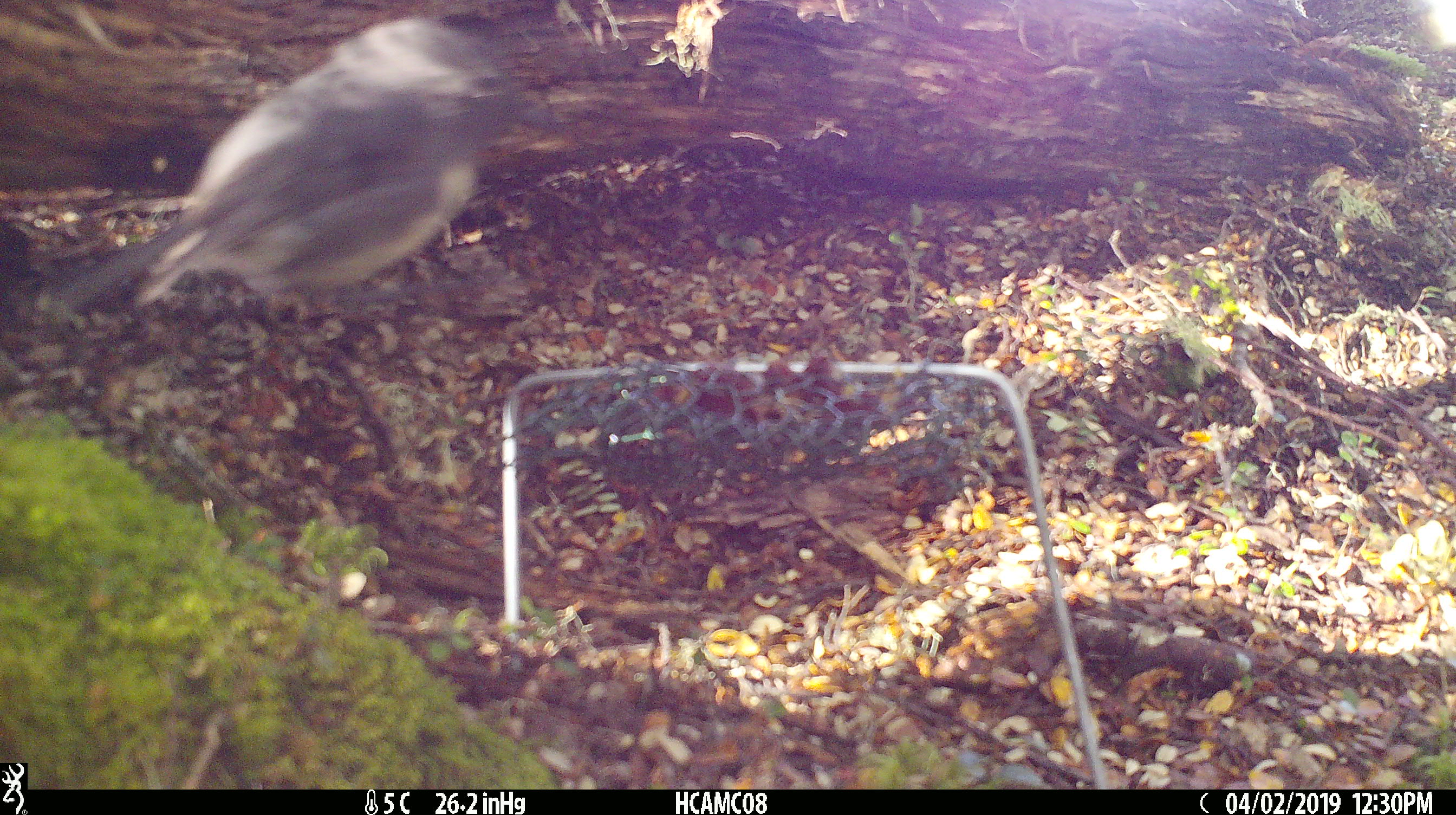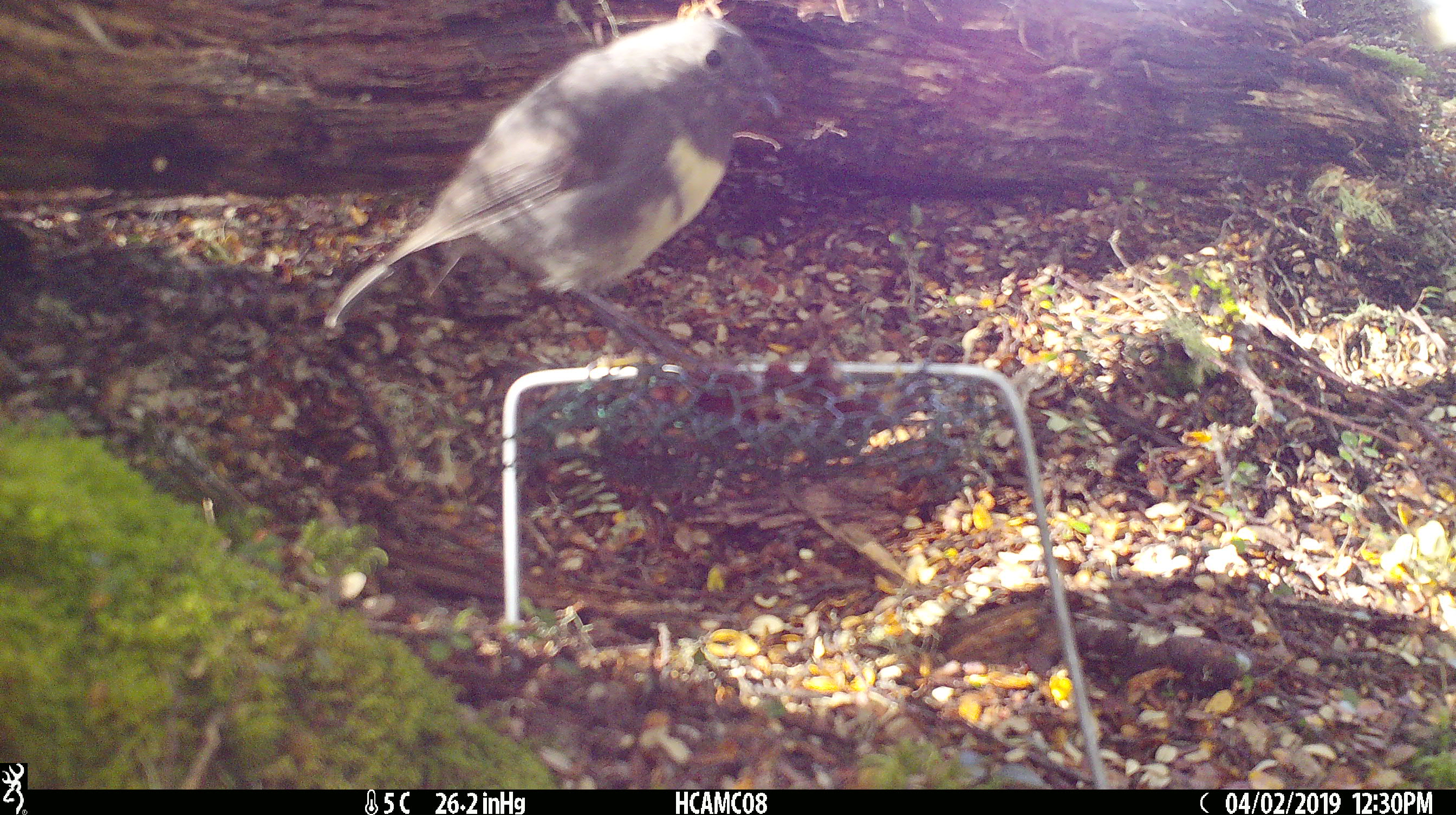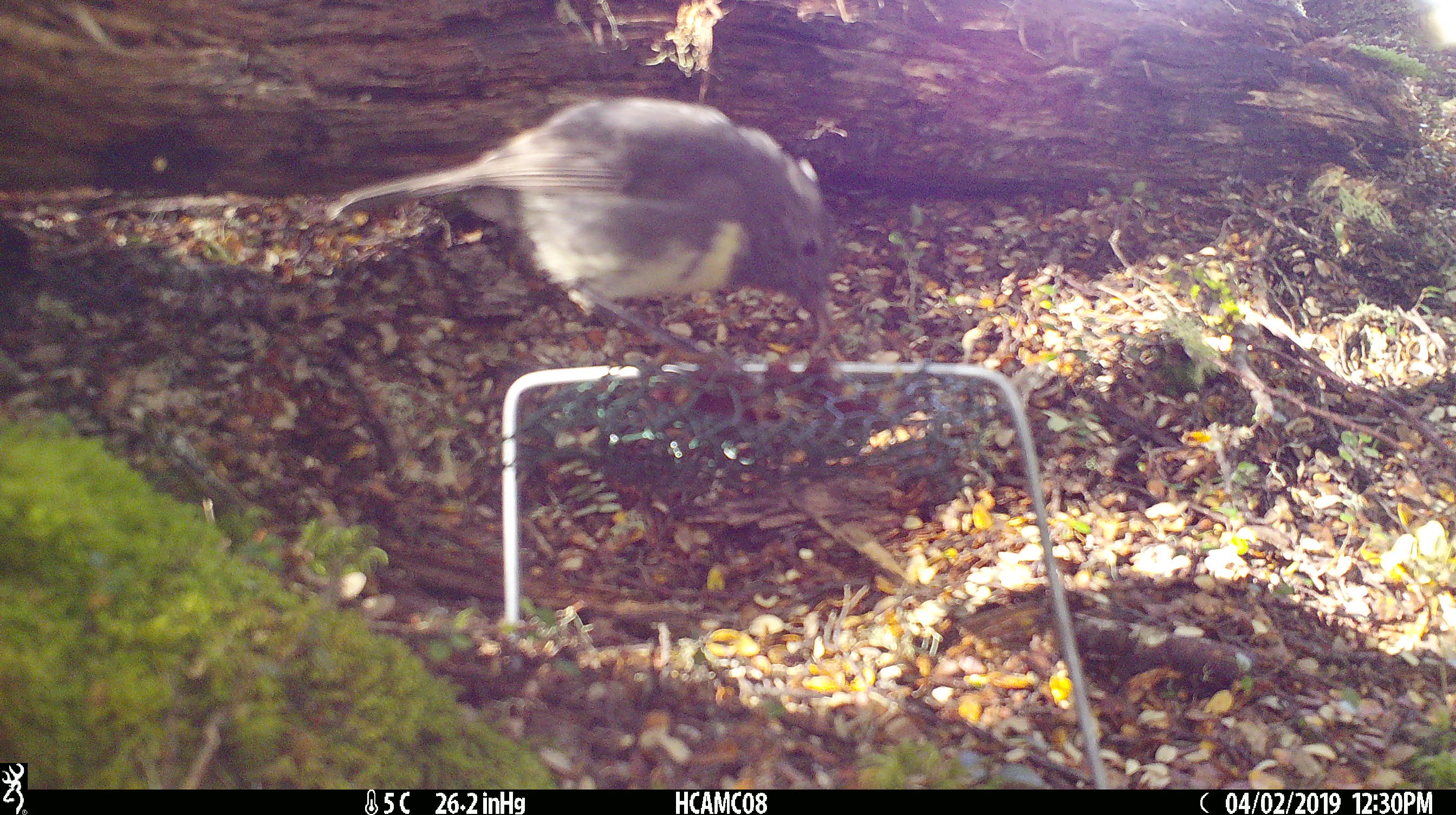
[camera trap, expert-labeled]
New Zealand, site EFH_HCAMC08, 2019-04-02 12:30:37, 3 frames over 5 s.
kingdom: Animalia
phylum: Chordata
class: Aves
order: Passeriformes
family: Petroicidae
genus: Petroica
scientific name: Petroica australis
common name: new zealand robin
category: robin